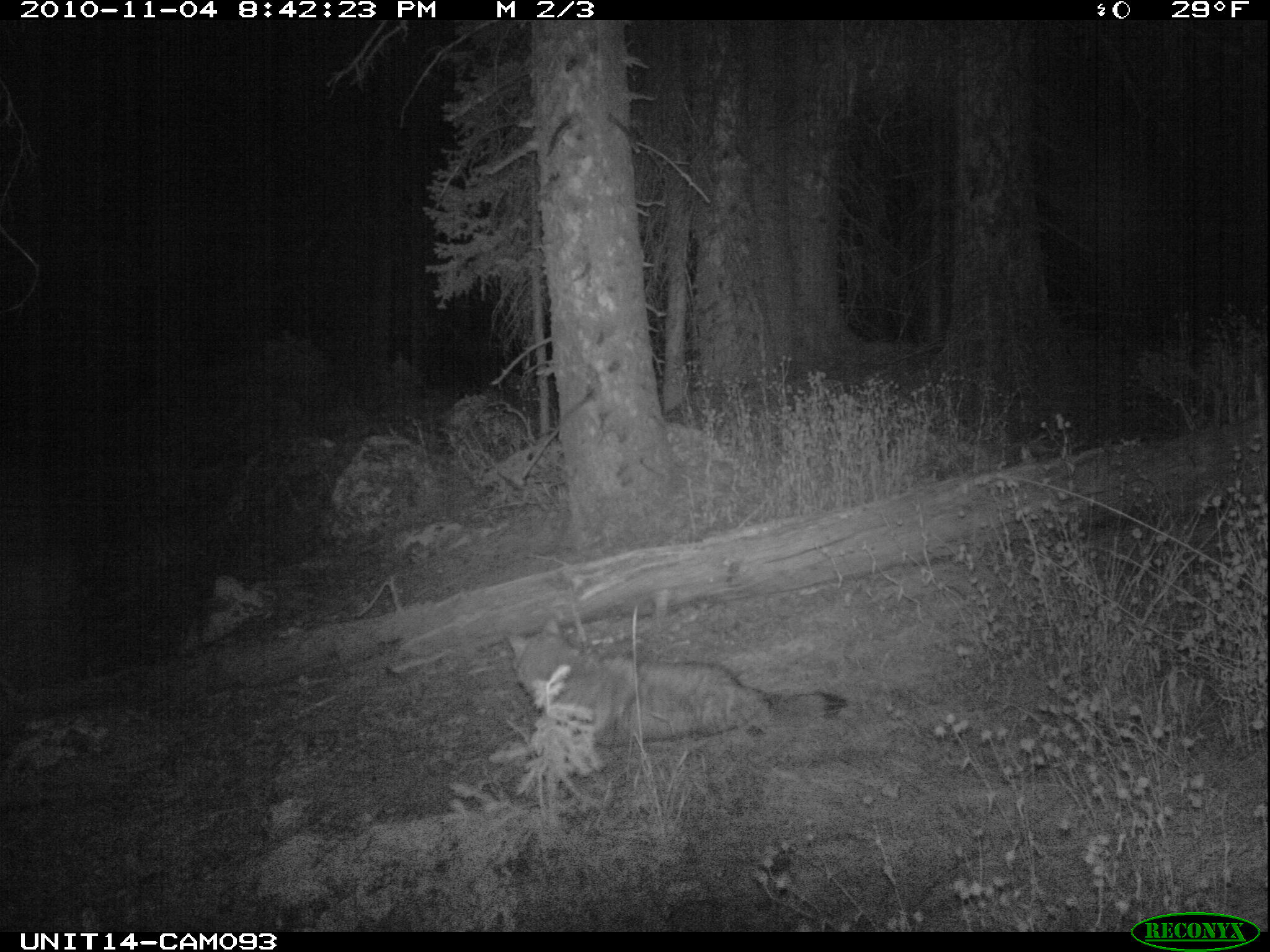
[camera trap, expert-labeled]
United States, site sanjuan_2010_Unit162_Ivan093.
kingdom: Animalia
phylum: Chordata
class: Mammalia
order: Carnivora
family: Canidae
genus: Canis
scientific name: Canis latrans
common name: coyote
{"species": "Canis latrans (coyote)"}